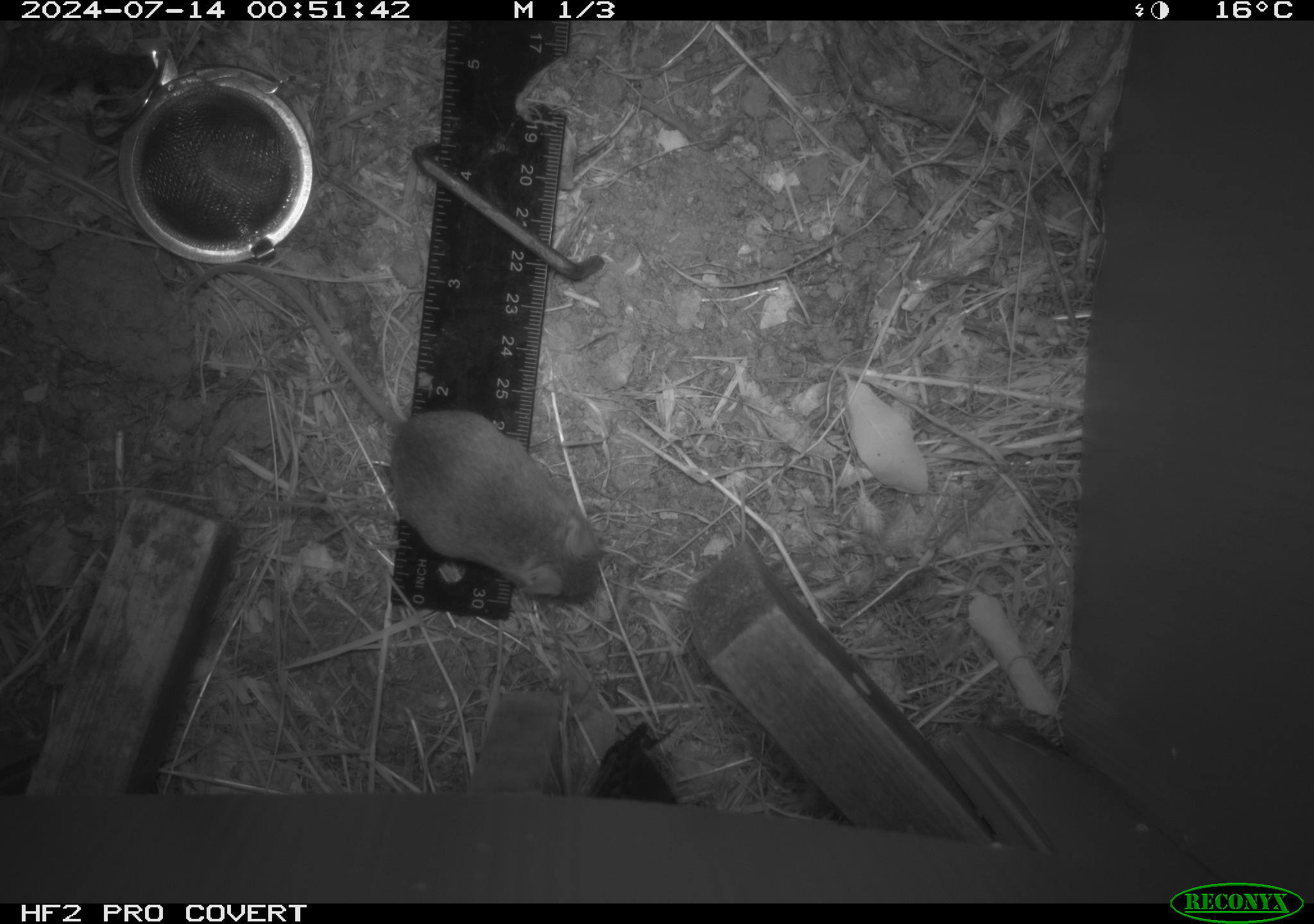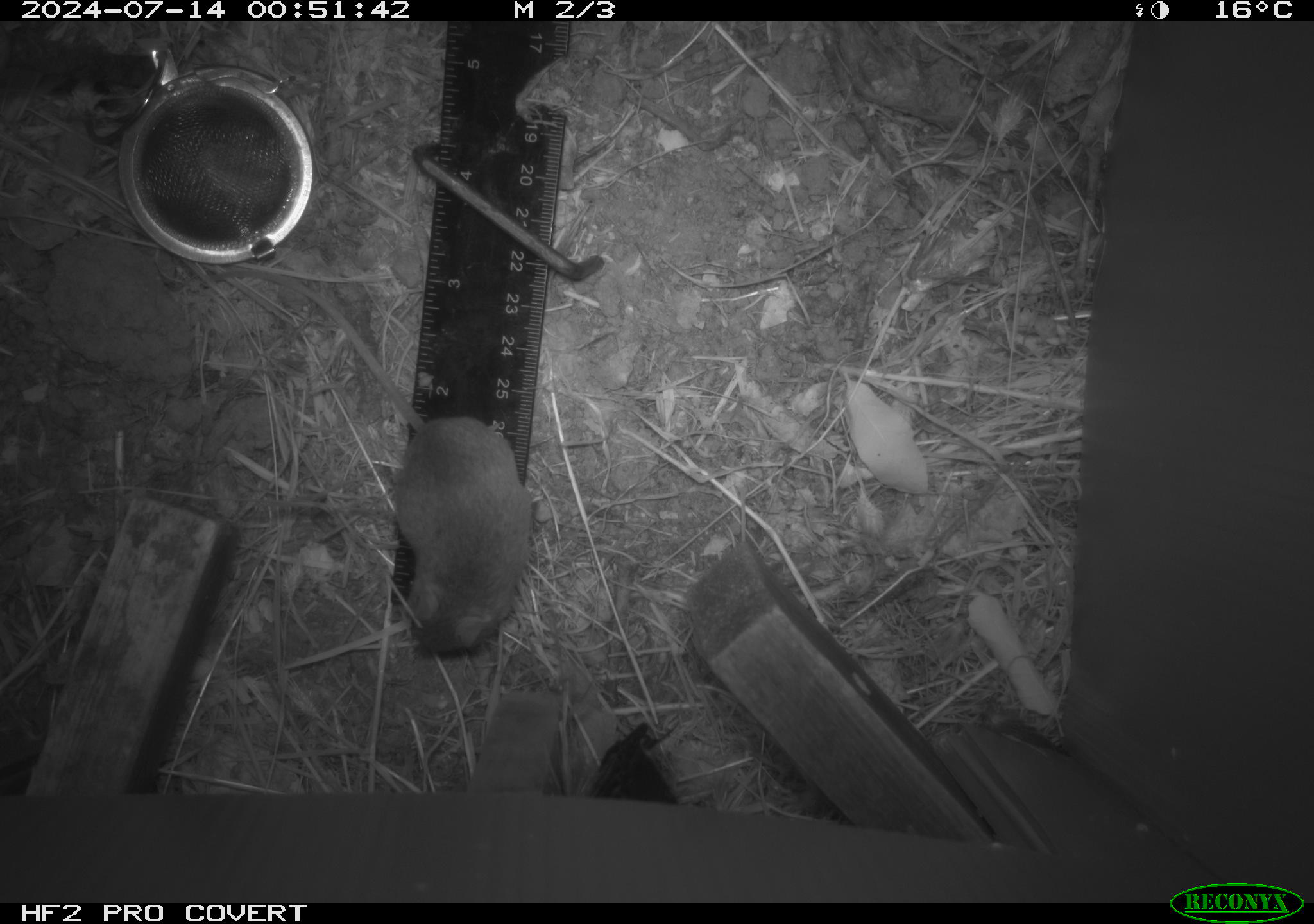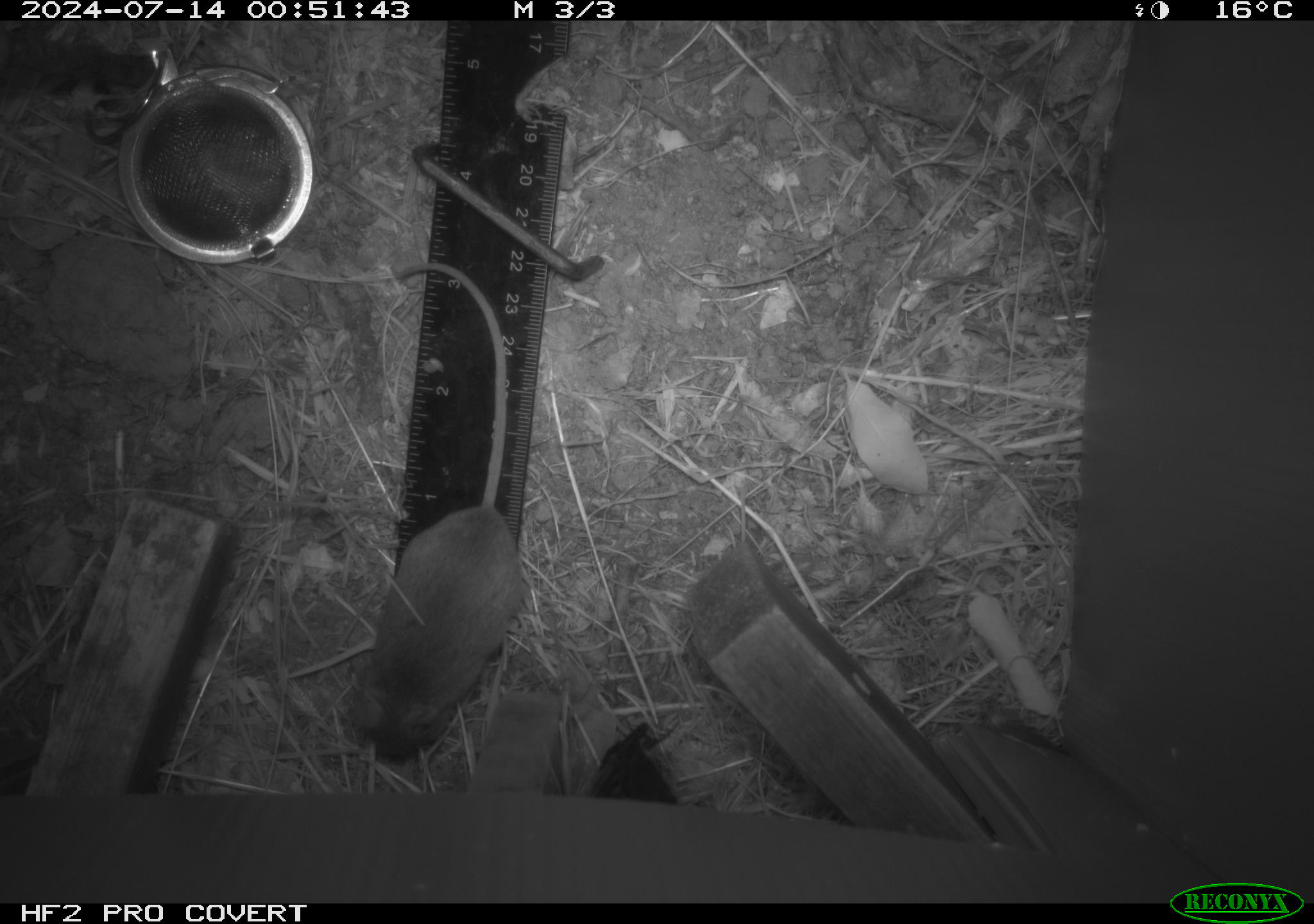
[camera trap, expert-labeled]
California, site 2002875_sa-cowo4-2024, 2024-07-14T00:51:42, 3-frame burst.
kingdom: Animalia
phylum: Chordata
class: Mammalia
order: Rodentia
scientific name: Rodentia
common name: mouse species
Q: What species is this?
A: Mouse species (Rodentia).